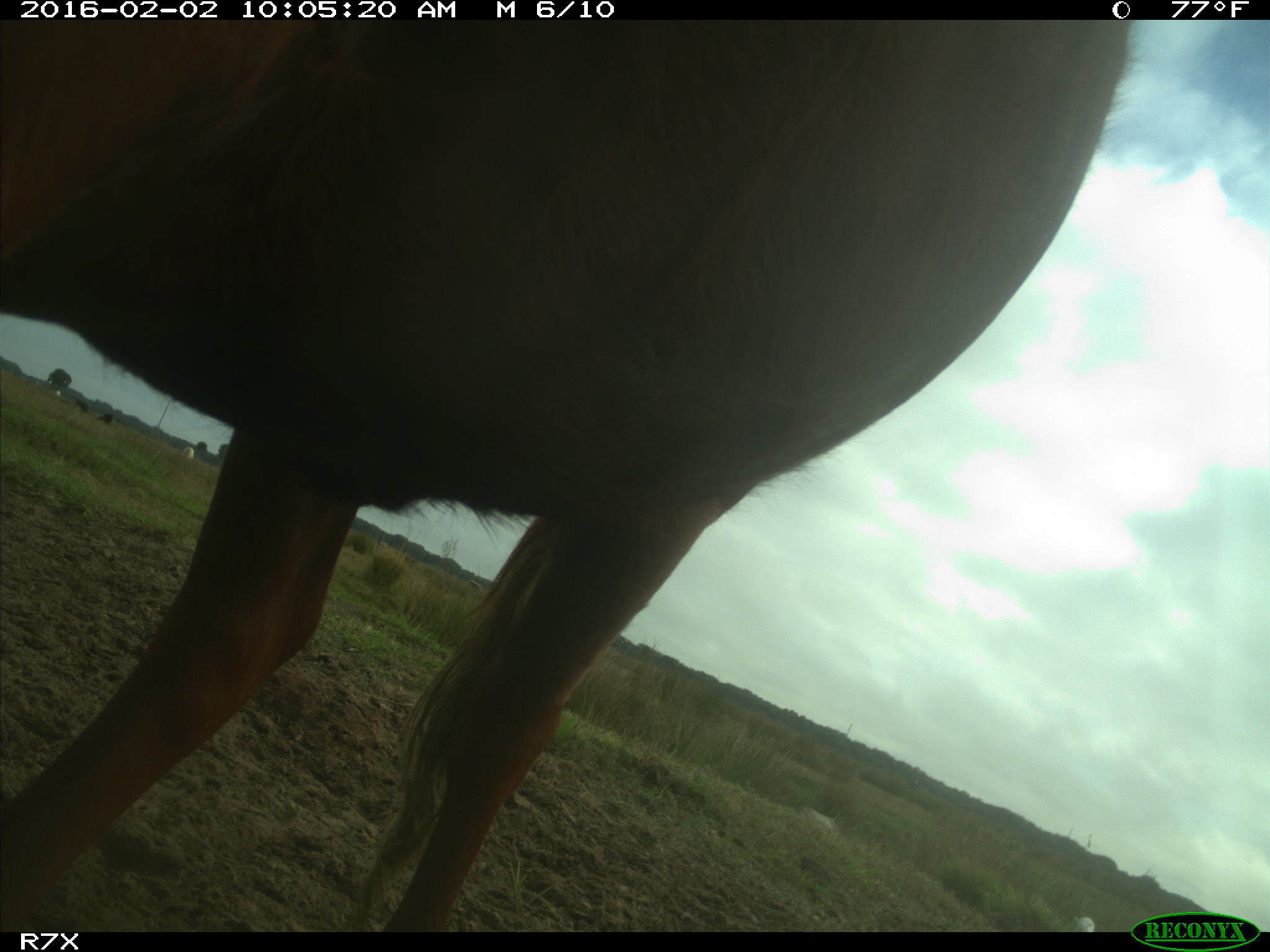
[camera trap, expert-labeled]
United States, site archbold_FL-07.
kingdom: Animalia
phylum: Chordata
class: Mammalia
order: Artiodactyla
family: Bovidae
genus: Bos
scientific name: Bos taurus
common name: domestic cow